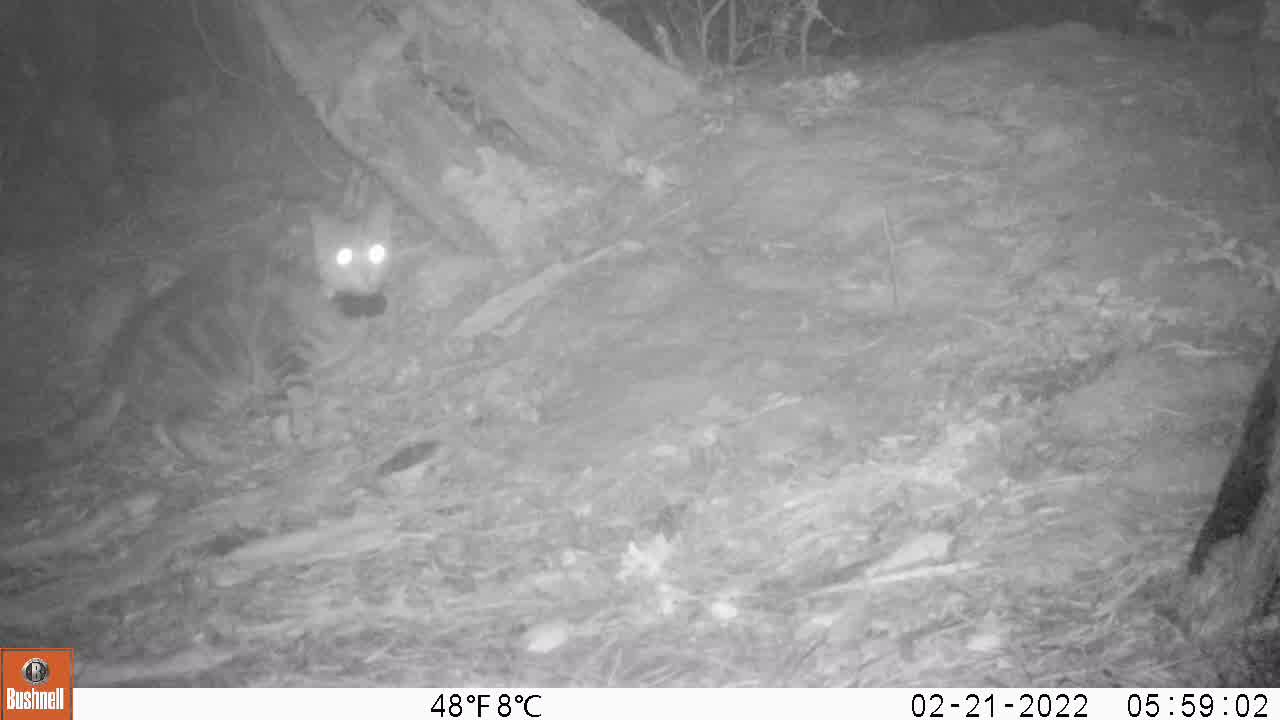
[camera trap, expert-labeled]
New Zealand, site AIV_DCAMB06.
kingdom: Animalia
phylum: Chordata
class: Mammalia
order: Carnivora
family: Felidae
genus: Felis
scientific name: Felis catus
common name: domestic cat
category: cat